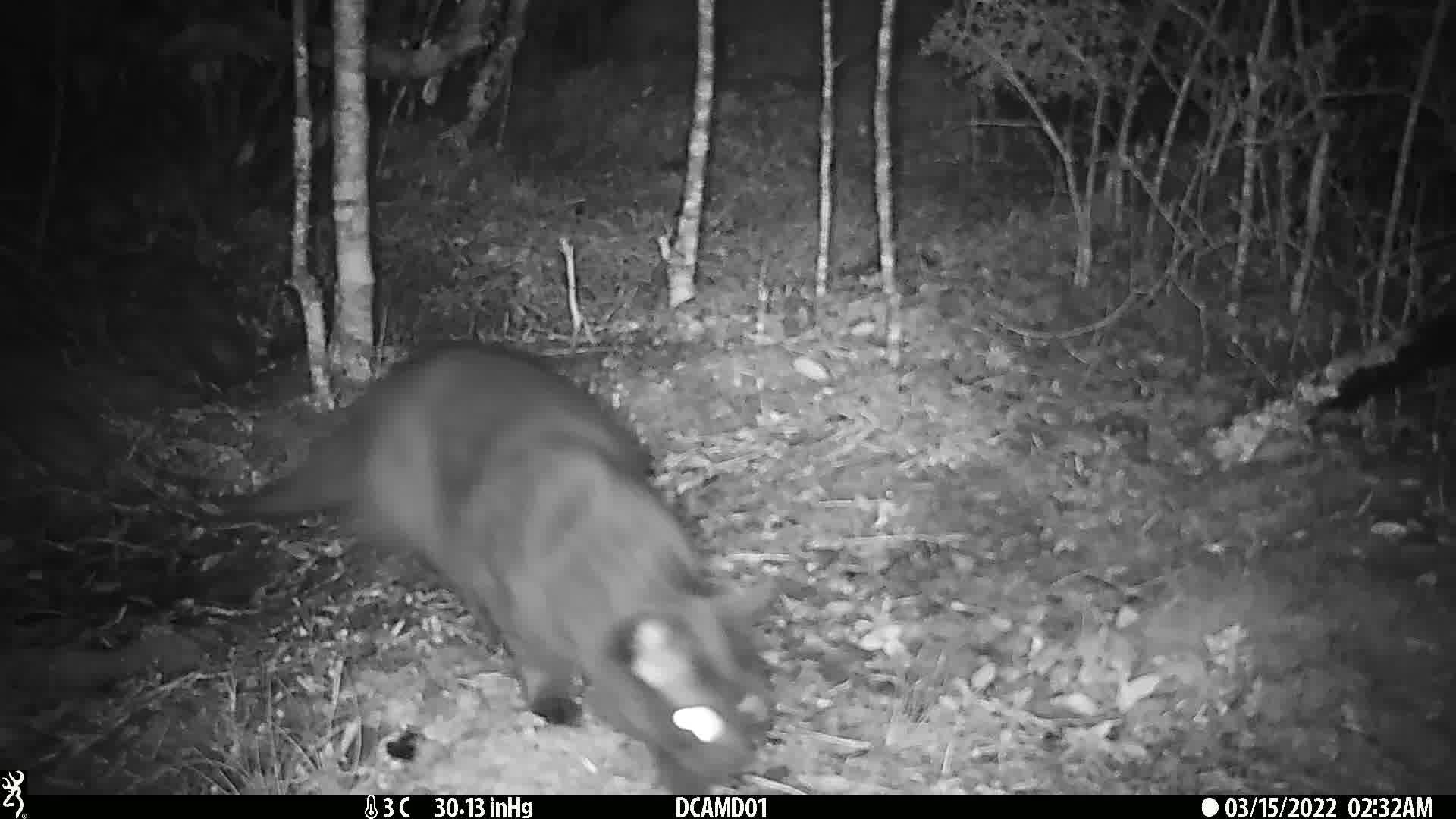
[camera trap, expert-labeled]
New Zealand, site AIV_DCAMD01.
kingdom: Animalia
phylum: Chordata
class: Mammalia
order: Carnivora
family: Felidae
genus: Felis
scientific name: Felis catus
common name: domestic cat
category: cat